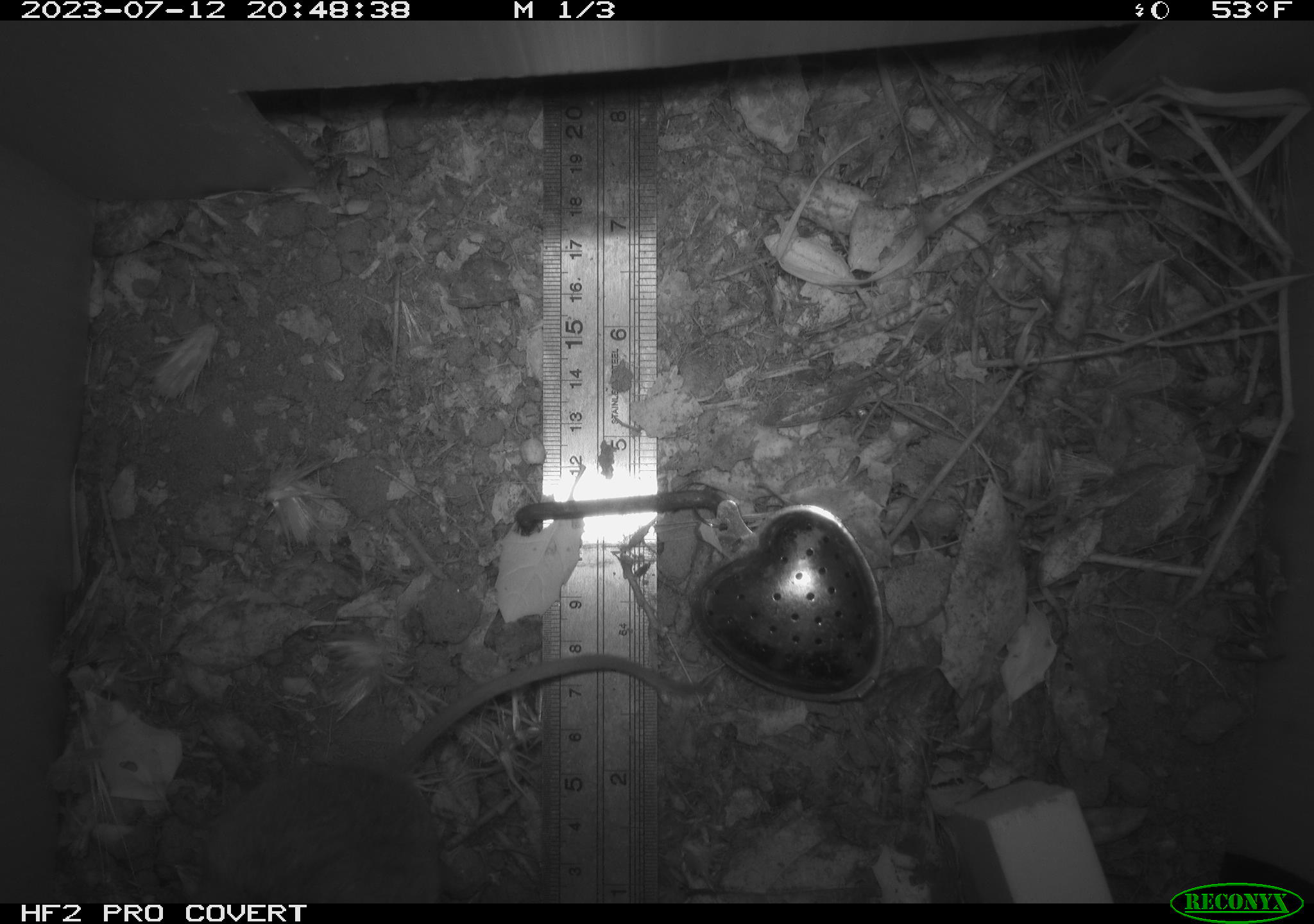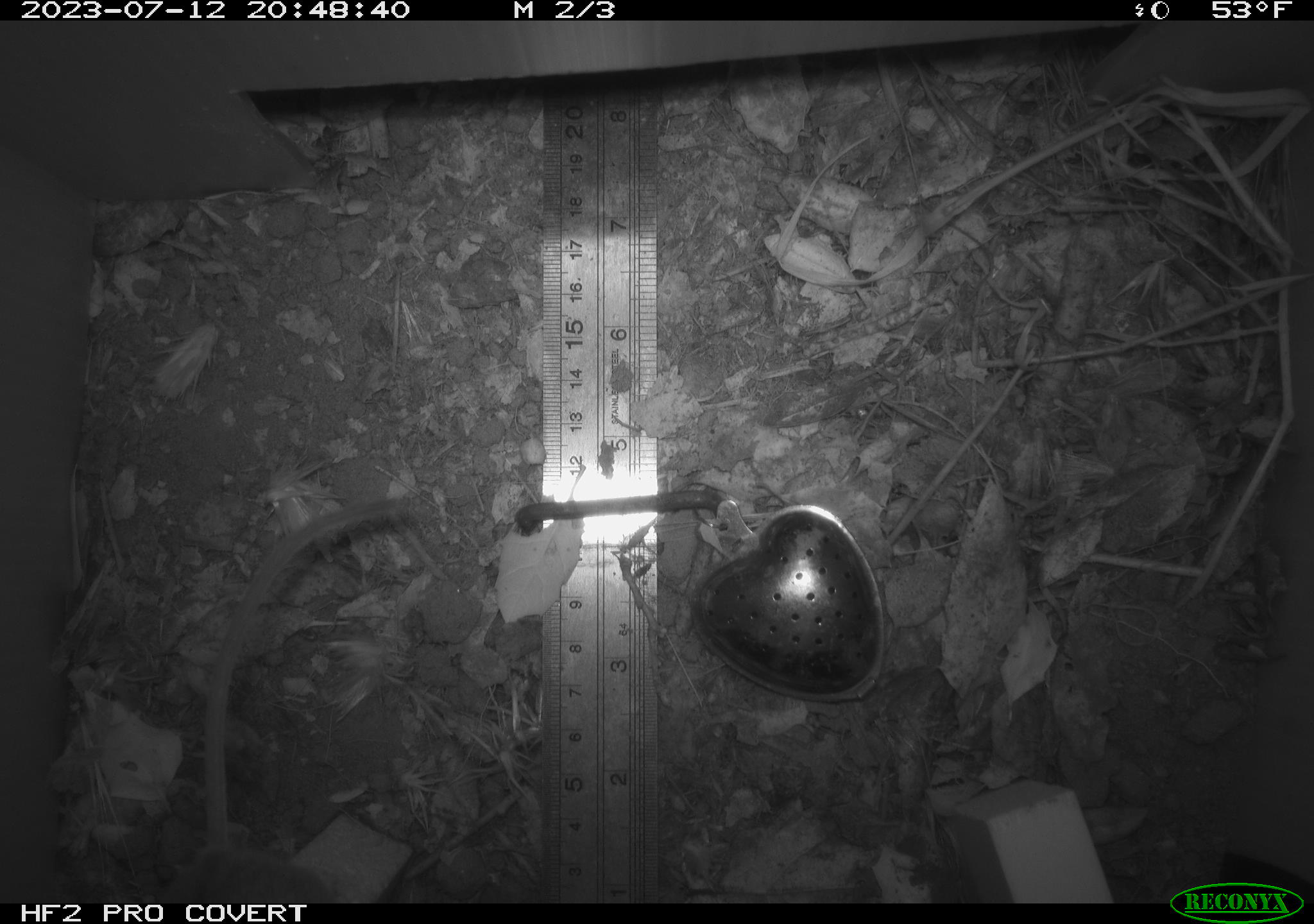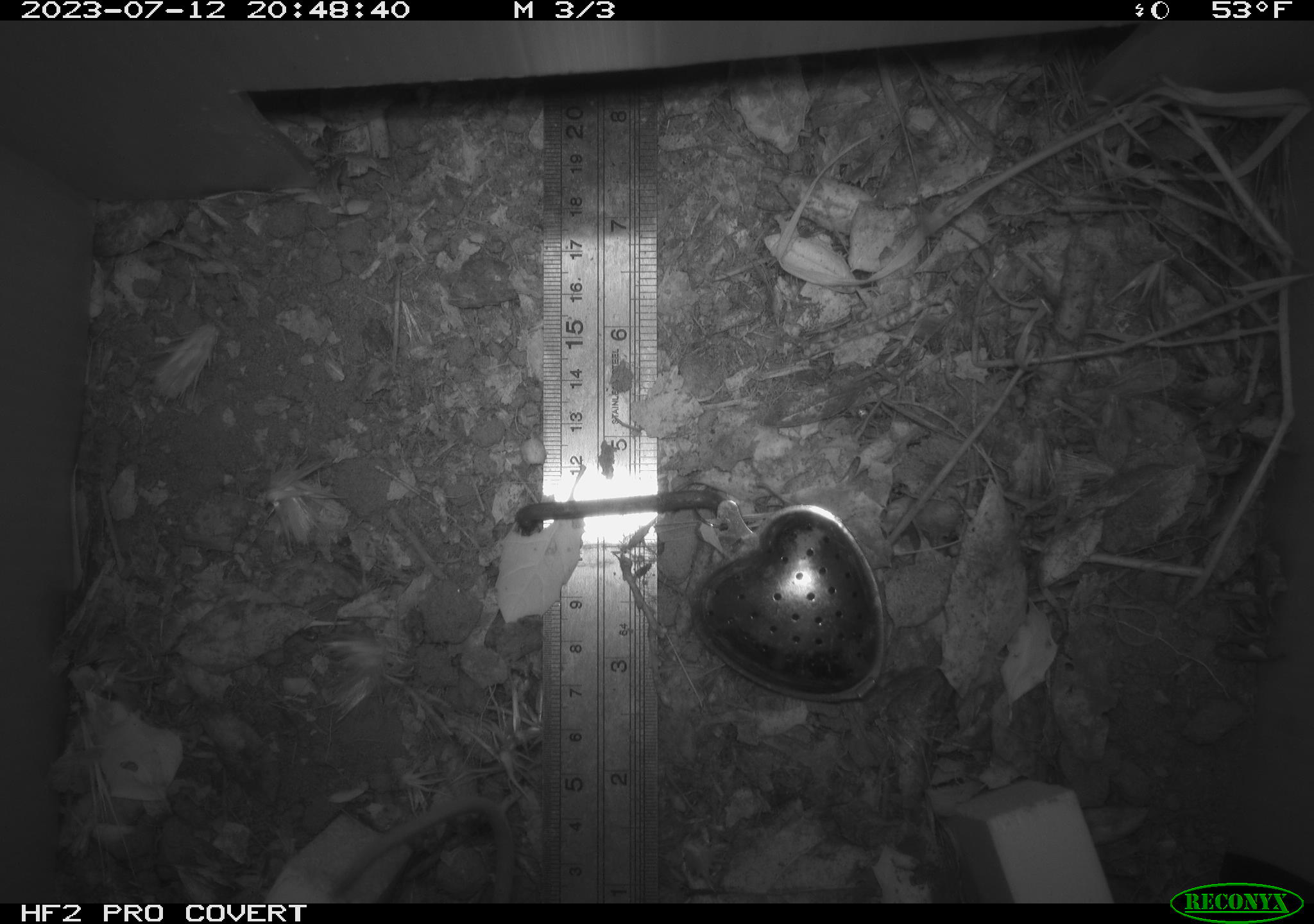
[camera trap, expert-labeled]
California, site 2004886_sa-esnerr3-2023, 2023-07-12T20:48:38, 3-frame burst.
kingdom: Animalia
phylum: Chordata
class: Mammalia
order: Rodentia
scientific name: Rodentia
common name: mouse species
Mouse species (Rodentia).